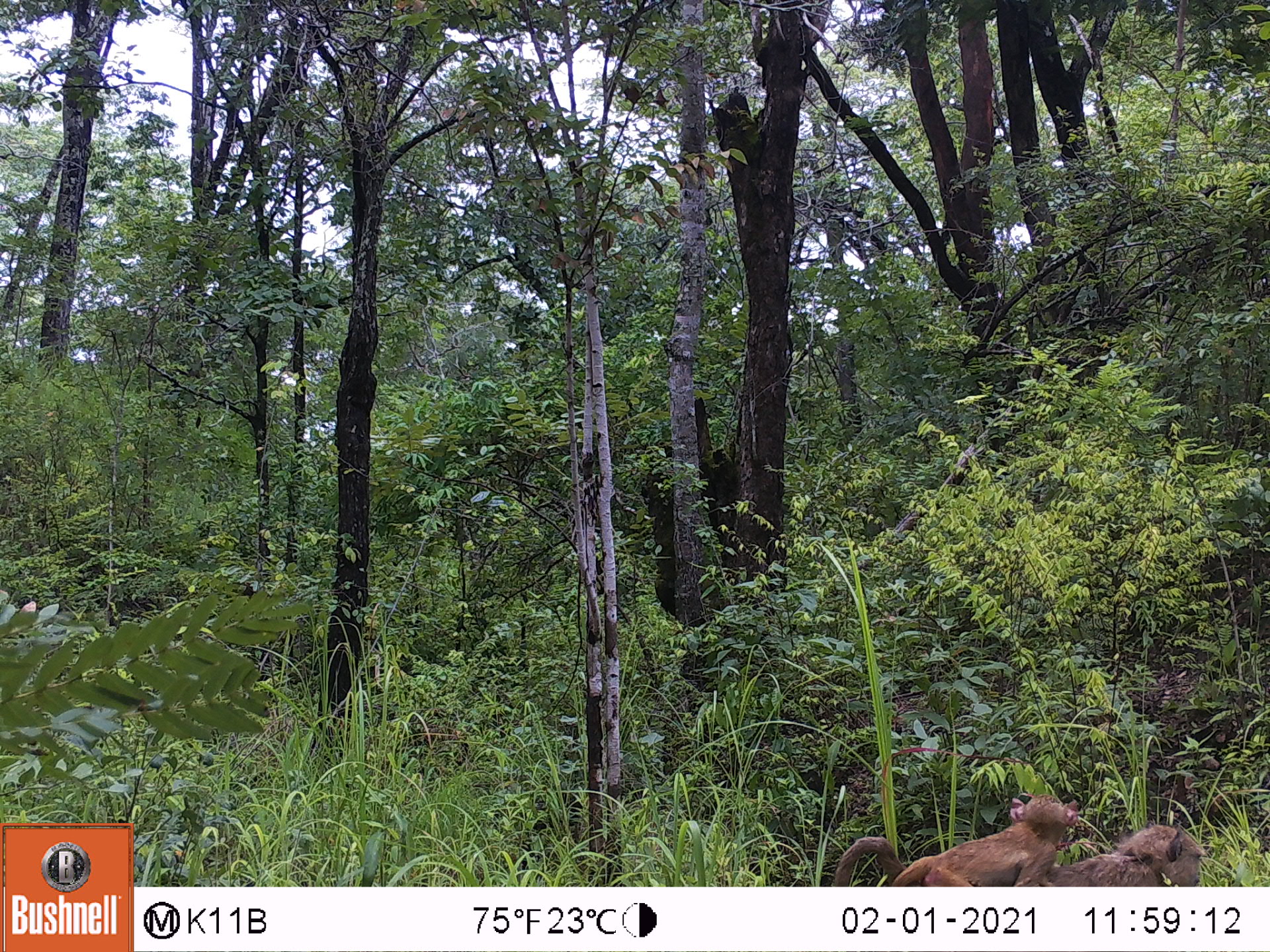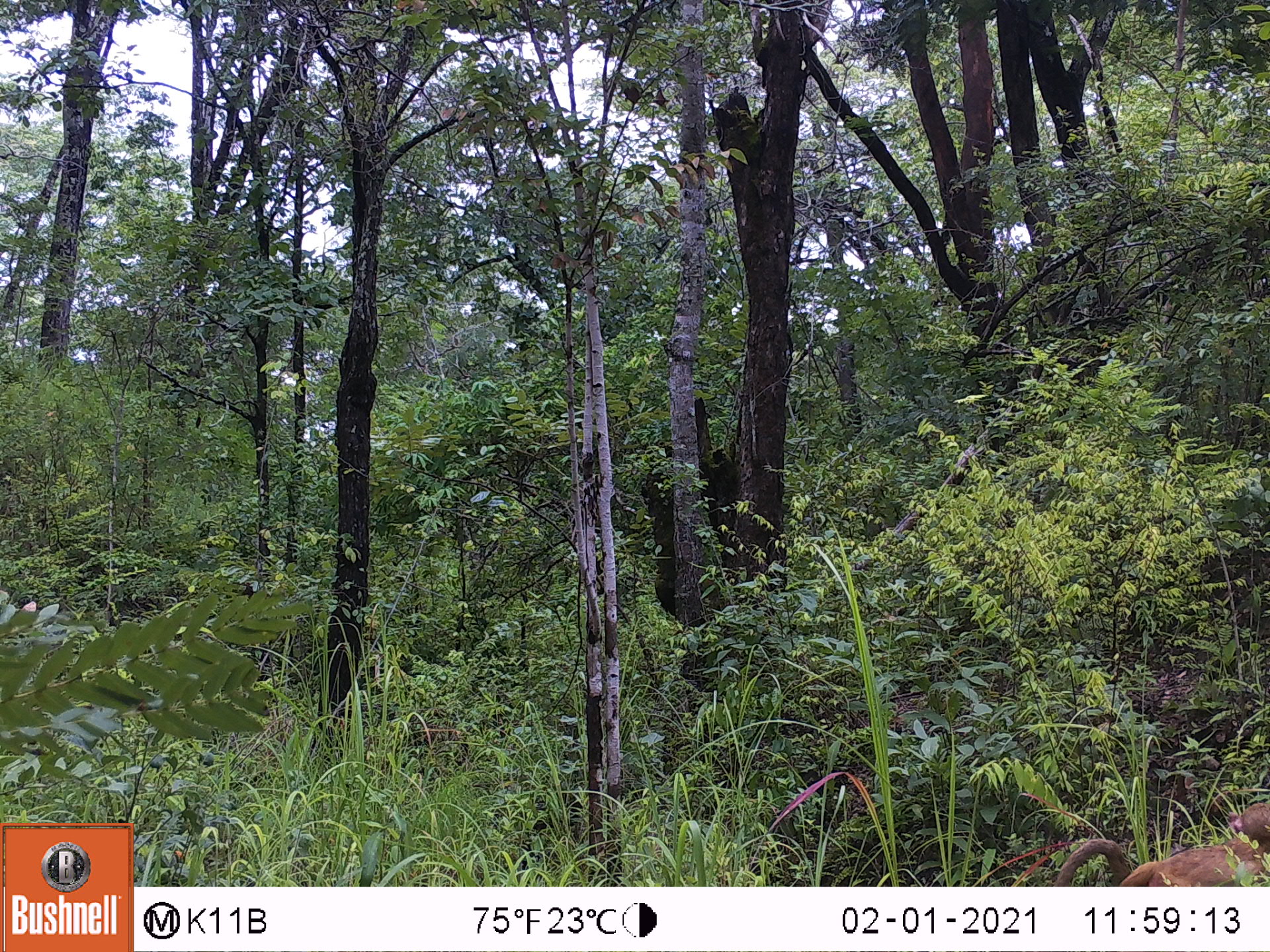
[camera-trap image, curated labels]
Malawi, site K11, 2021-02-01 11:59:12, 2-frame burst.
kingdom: Animalia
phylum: Chordata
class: Mammalia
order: Primates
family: Cercopithecidae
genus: Papio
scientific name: Papio cynocephalus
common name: yellow baboon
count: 2